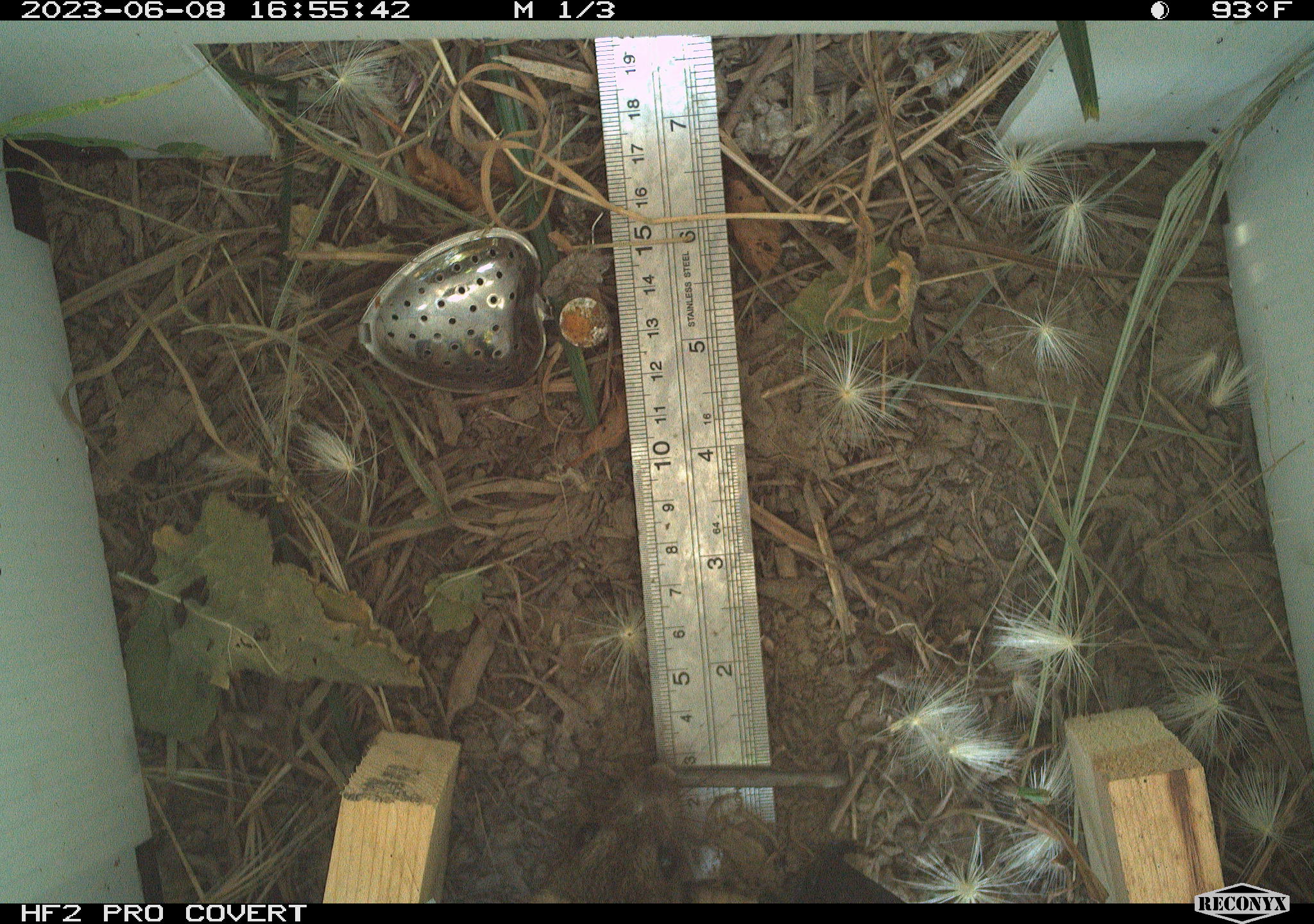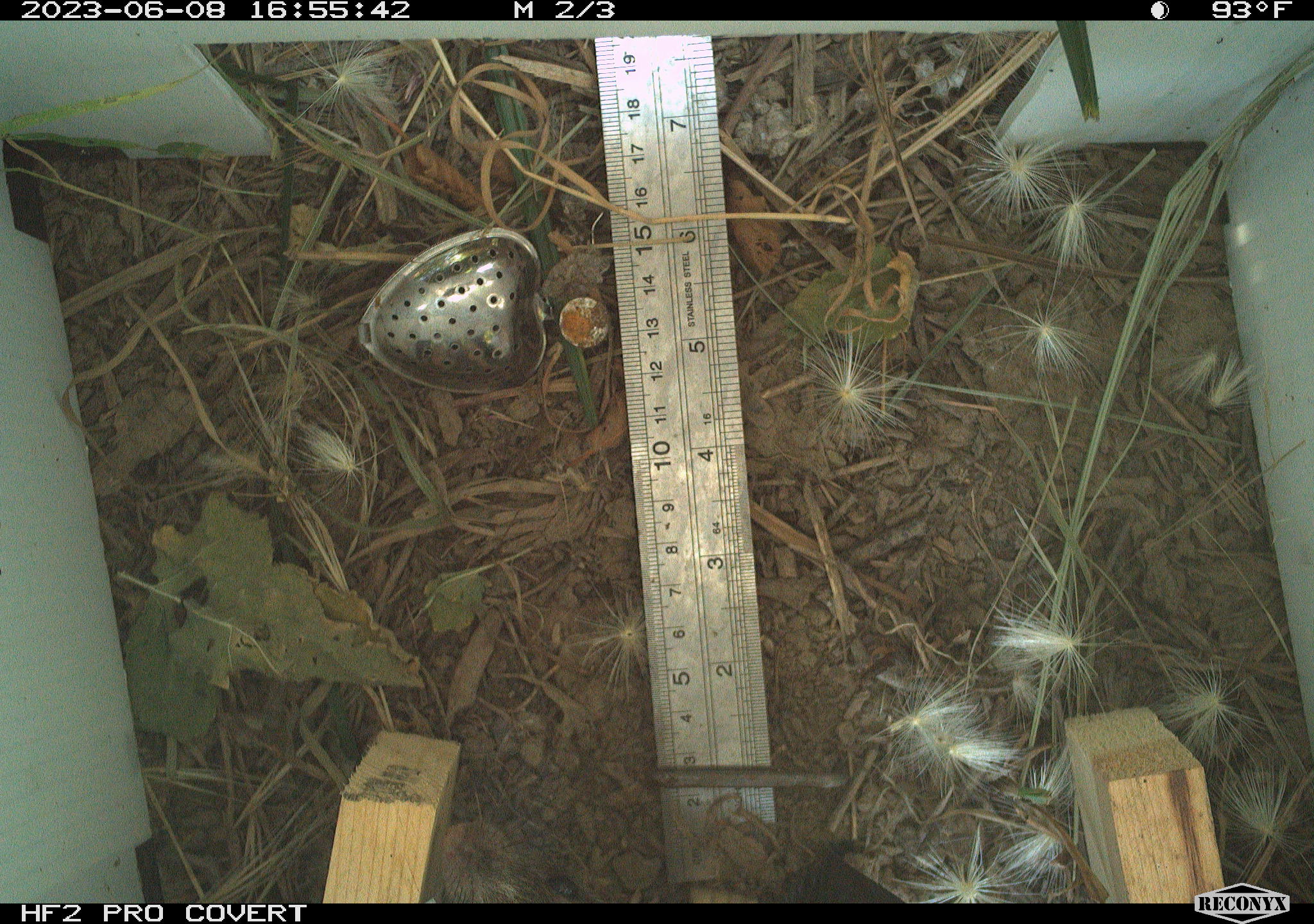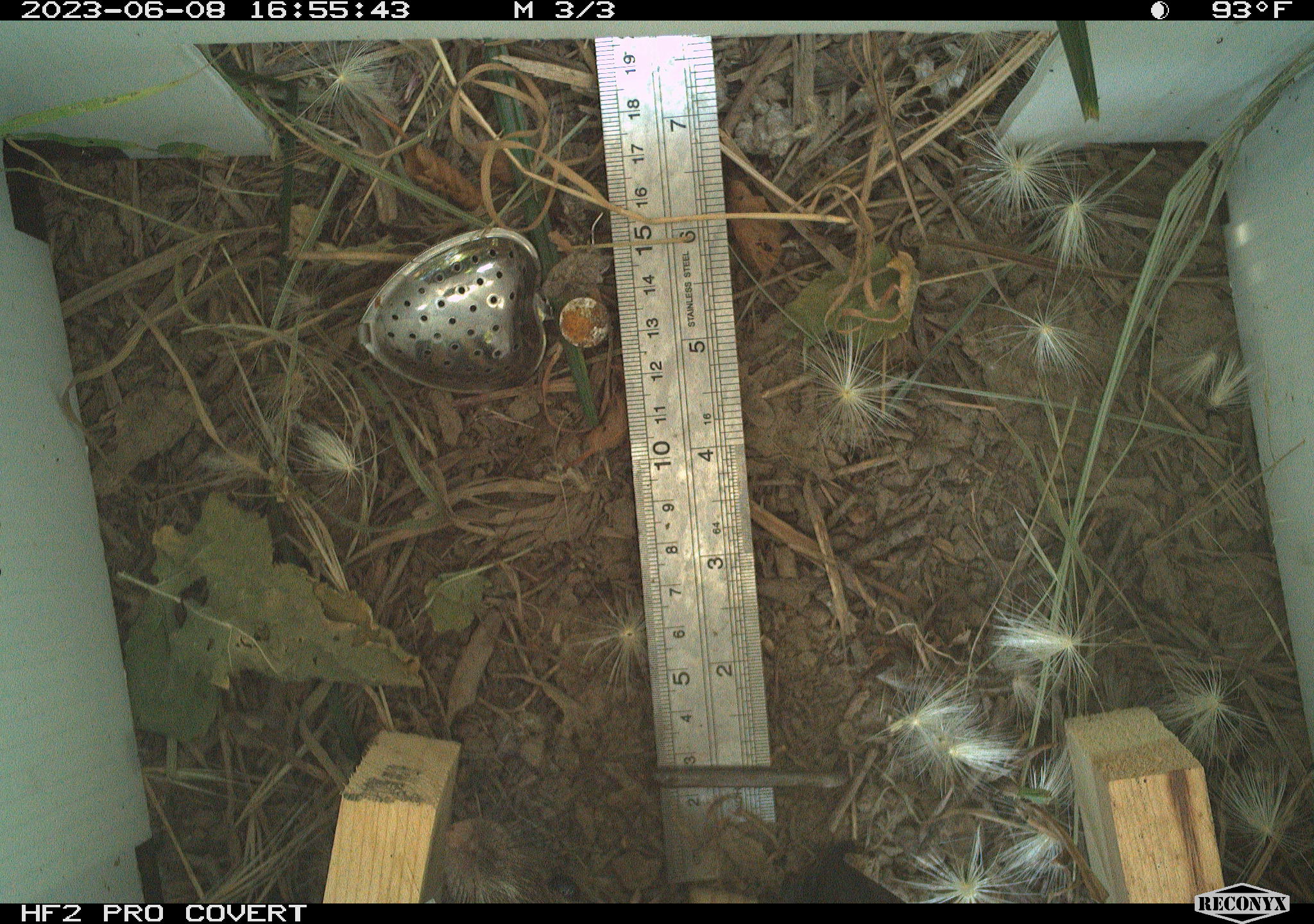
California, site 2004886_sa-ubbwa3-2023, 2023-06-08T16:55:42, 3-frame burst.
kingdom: Animalia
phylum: Chordata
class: Mammalia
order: Rodentia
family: Muridae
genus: Rattus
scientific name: Rattus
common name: rat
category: rattus species